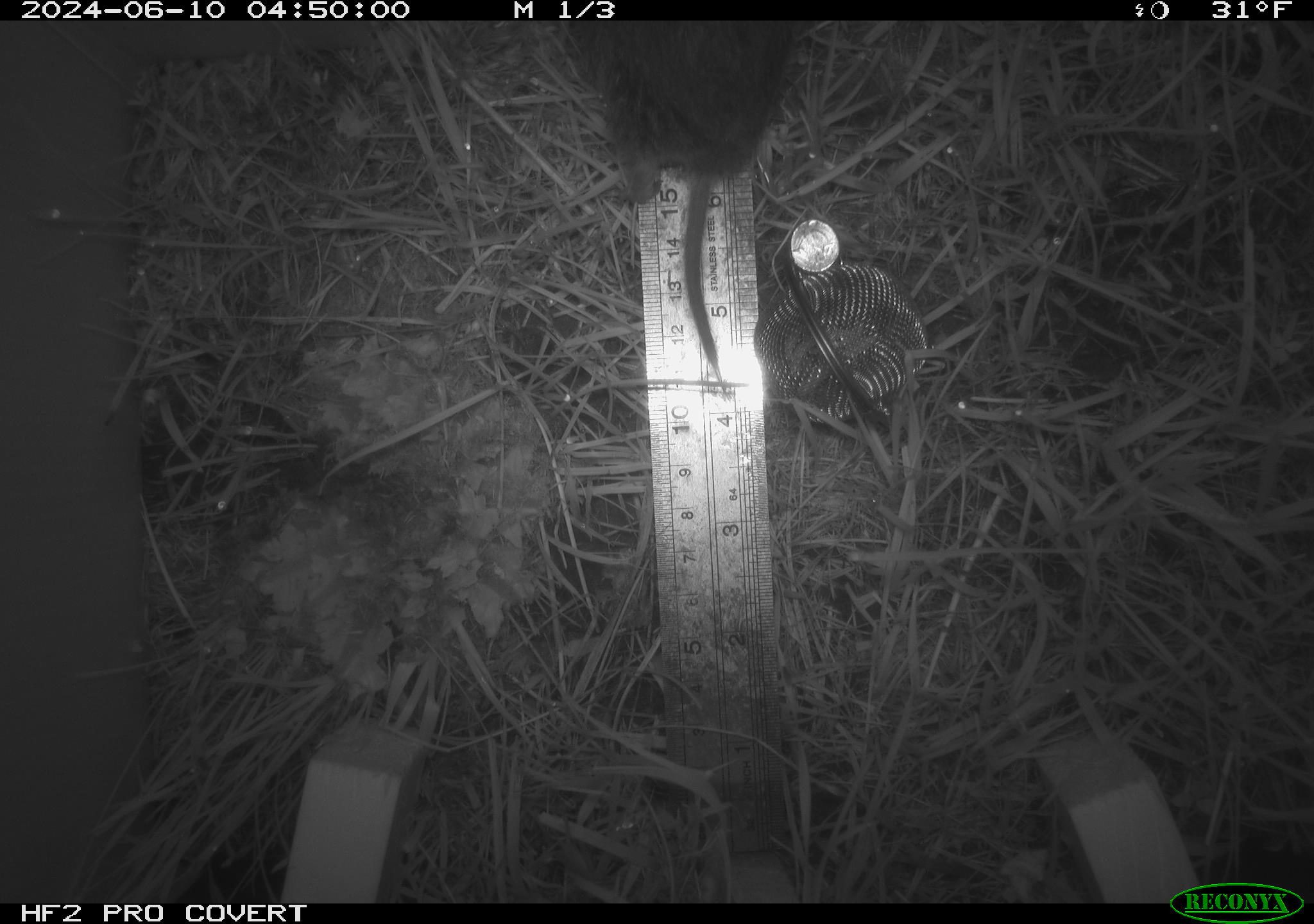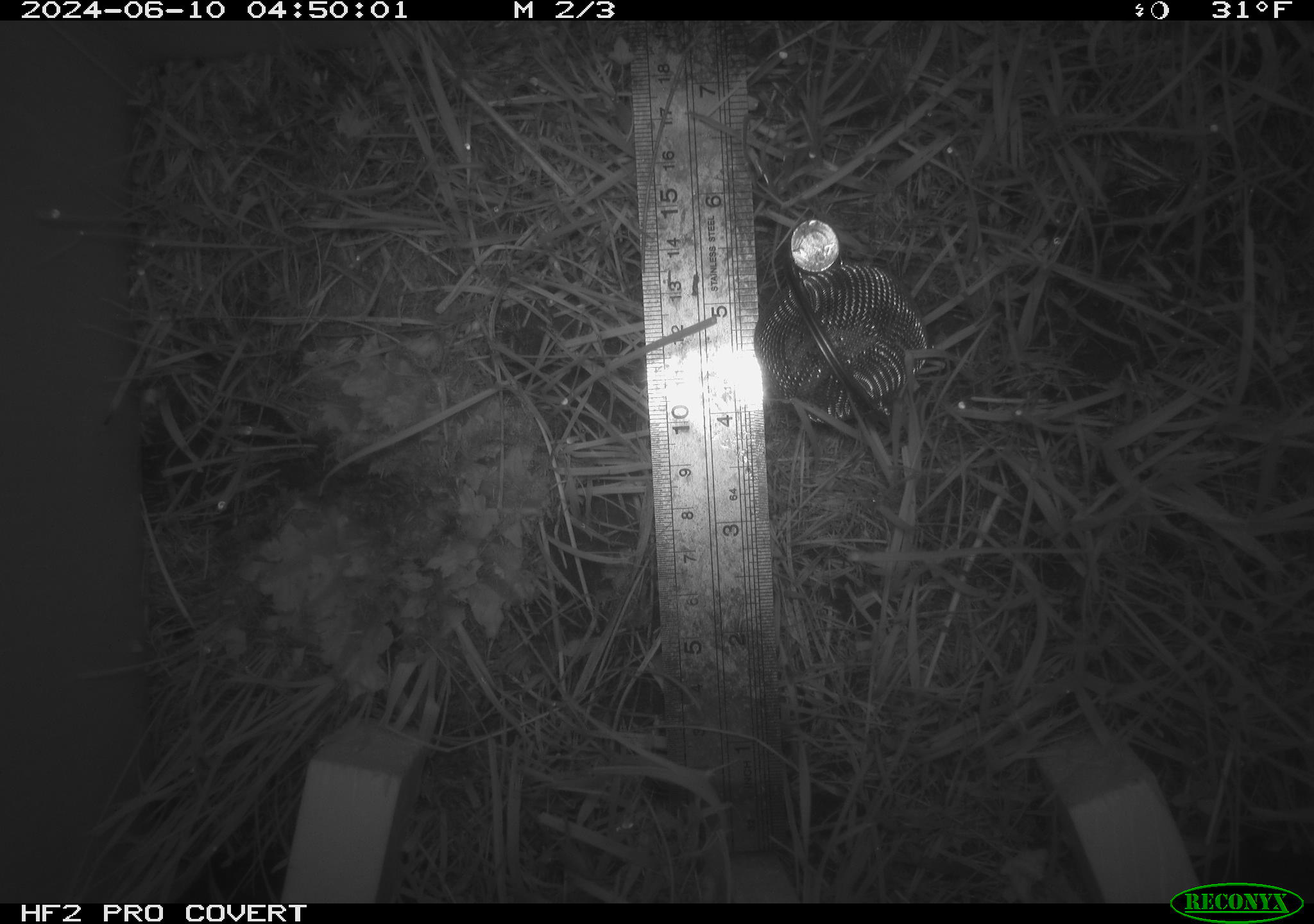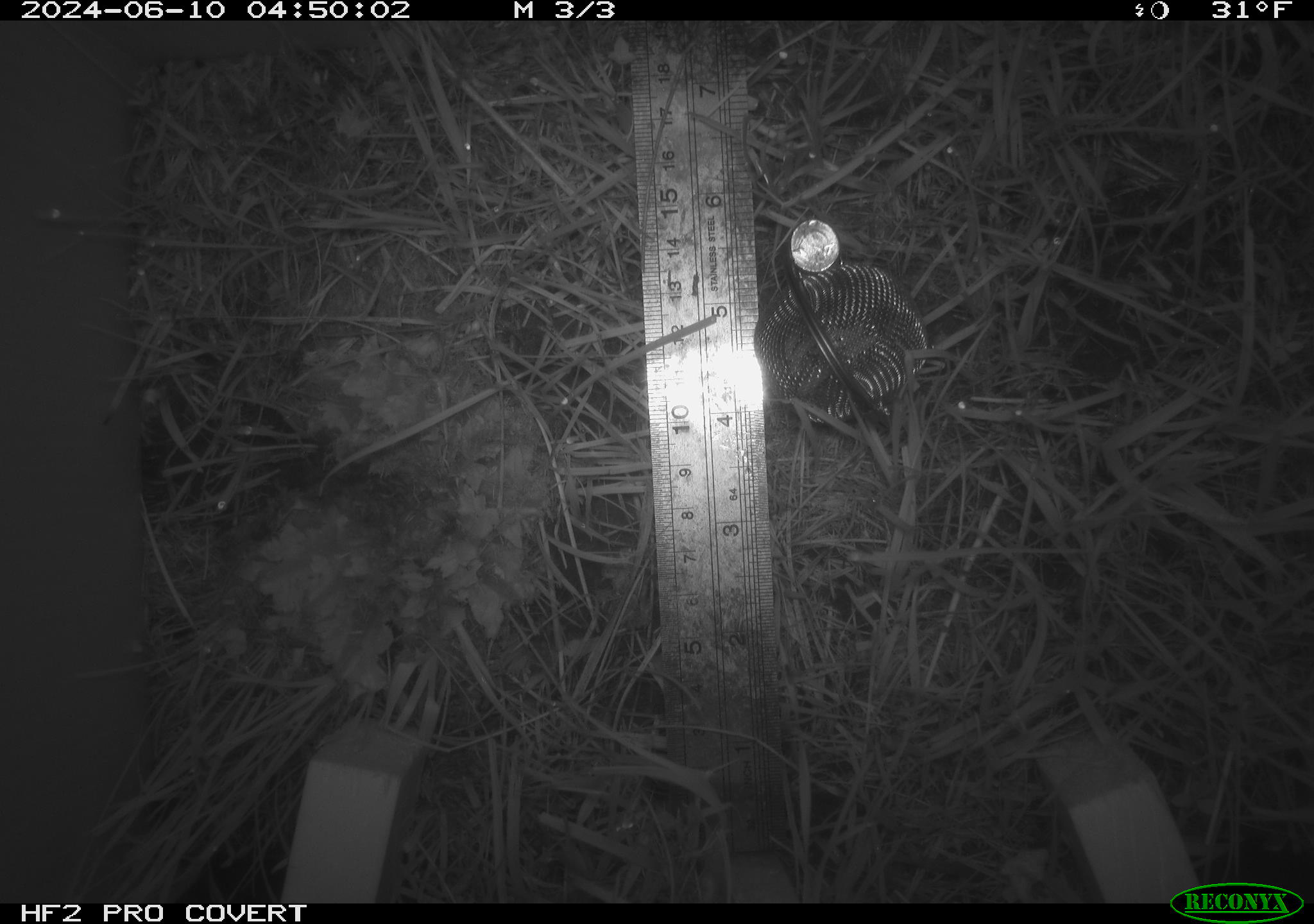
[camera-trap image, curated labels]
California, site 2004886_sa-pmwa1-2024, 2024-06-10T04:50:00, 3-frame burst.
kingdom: Animalia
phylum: Chordata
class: Mammalia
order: Rodentia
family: Cricetidae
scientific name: Arvicolinae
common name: voles, lemmings, and muskrats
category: arvicolinae subfamily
Arvicolinae subfamily (voles, lemmings, and muskrats) (Arvicolinae).